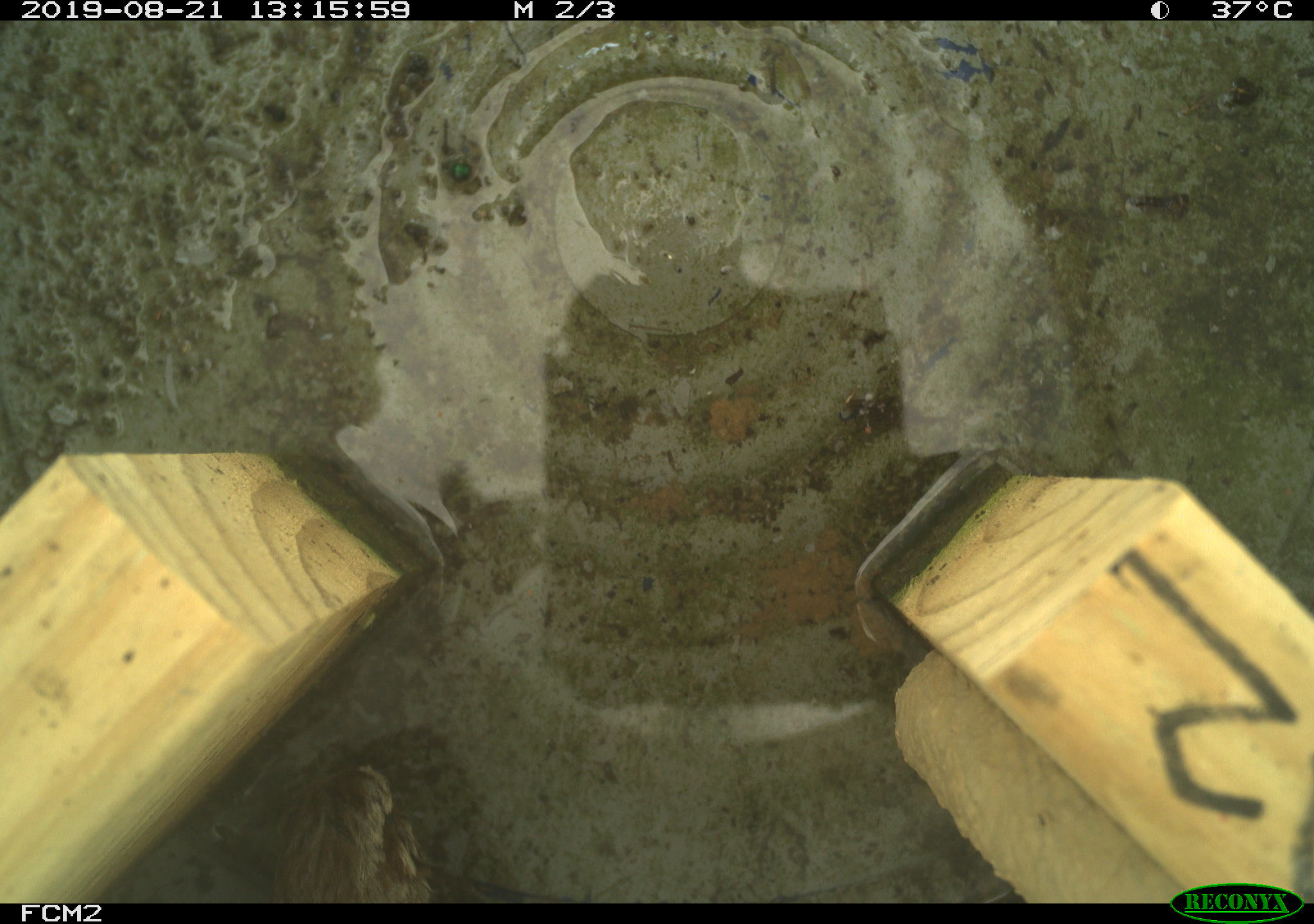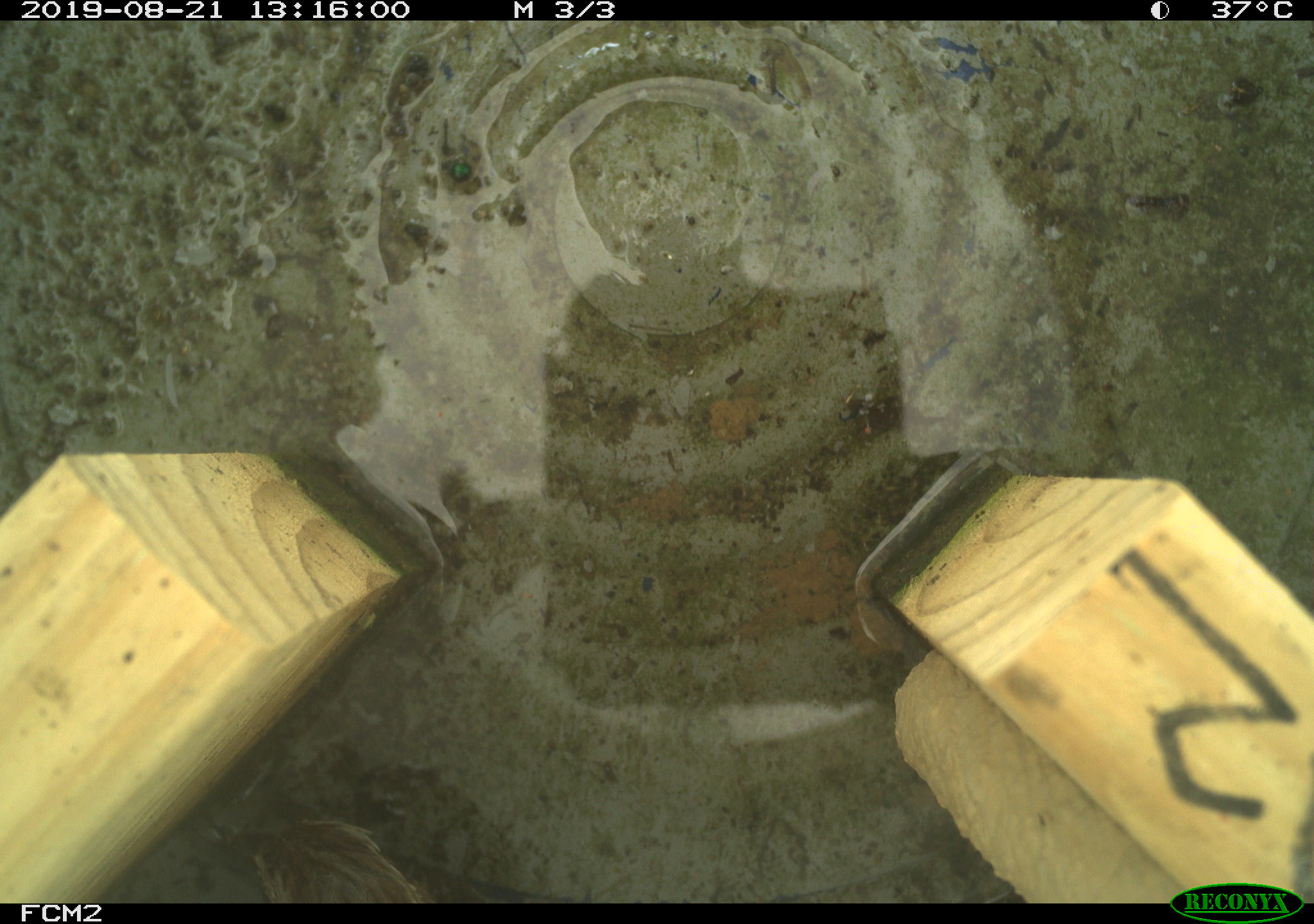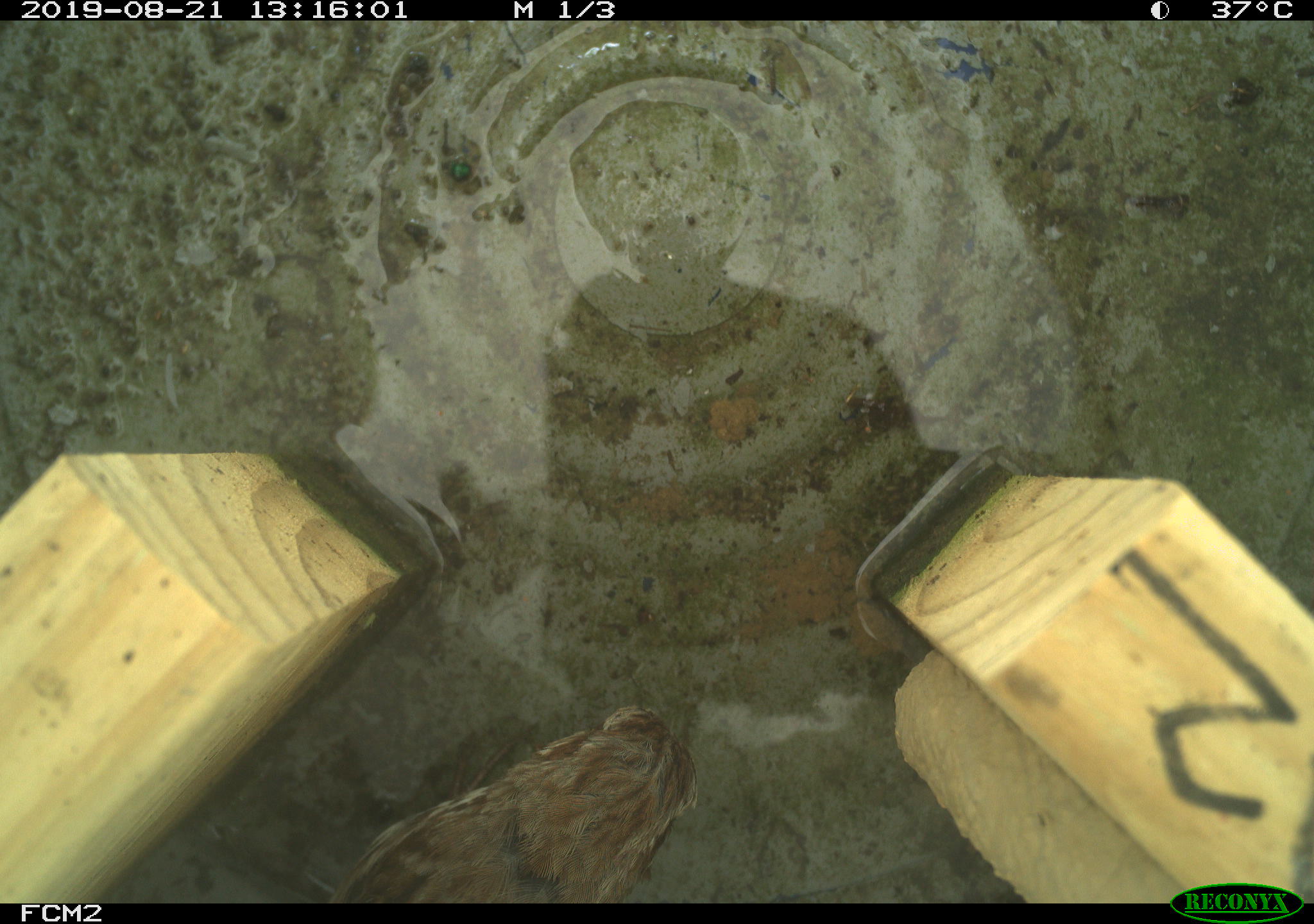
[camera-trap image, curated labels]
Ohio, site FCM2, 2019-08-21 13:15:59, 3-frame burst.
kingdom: Animalia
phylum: Chordata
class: Aves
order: Passeriformes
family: Passerellidae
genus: Melospiza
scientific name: Melospiza melodia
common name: song sparrow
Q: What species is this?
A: Song sparrow (Melospiza melodia).